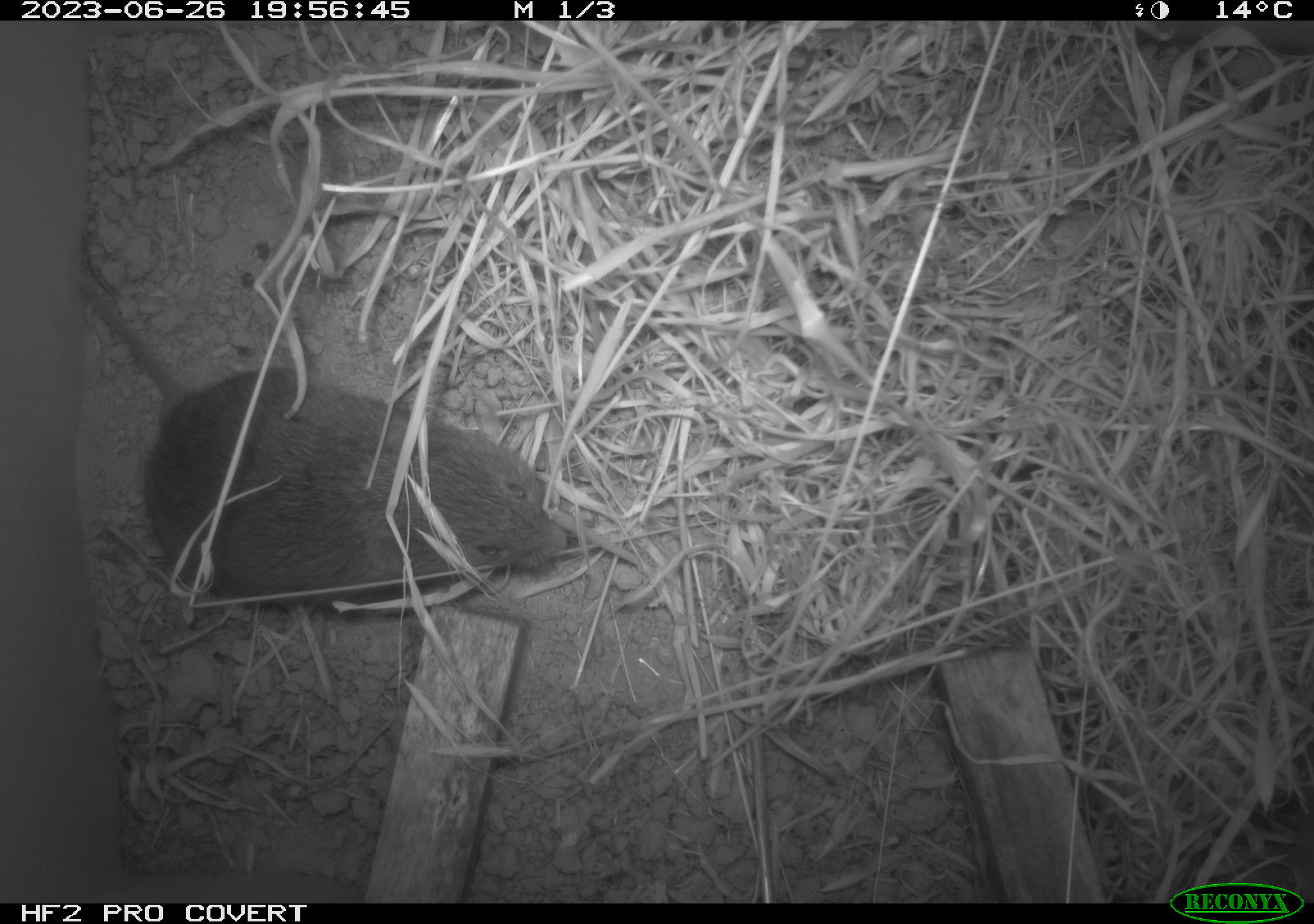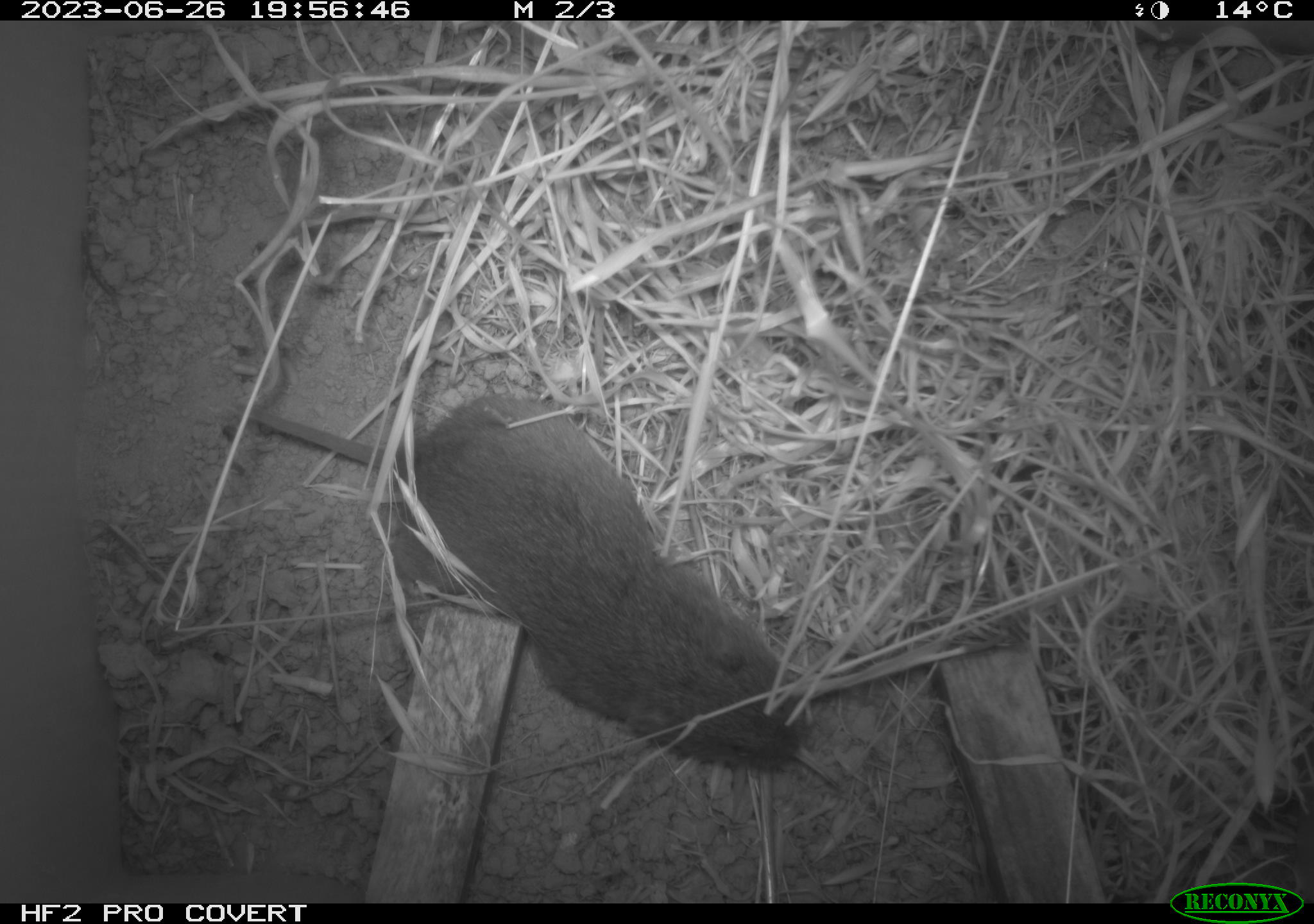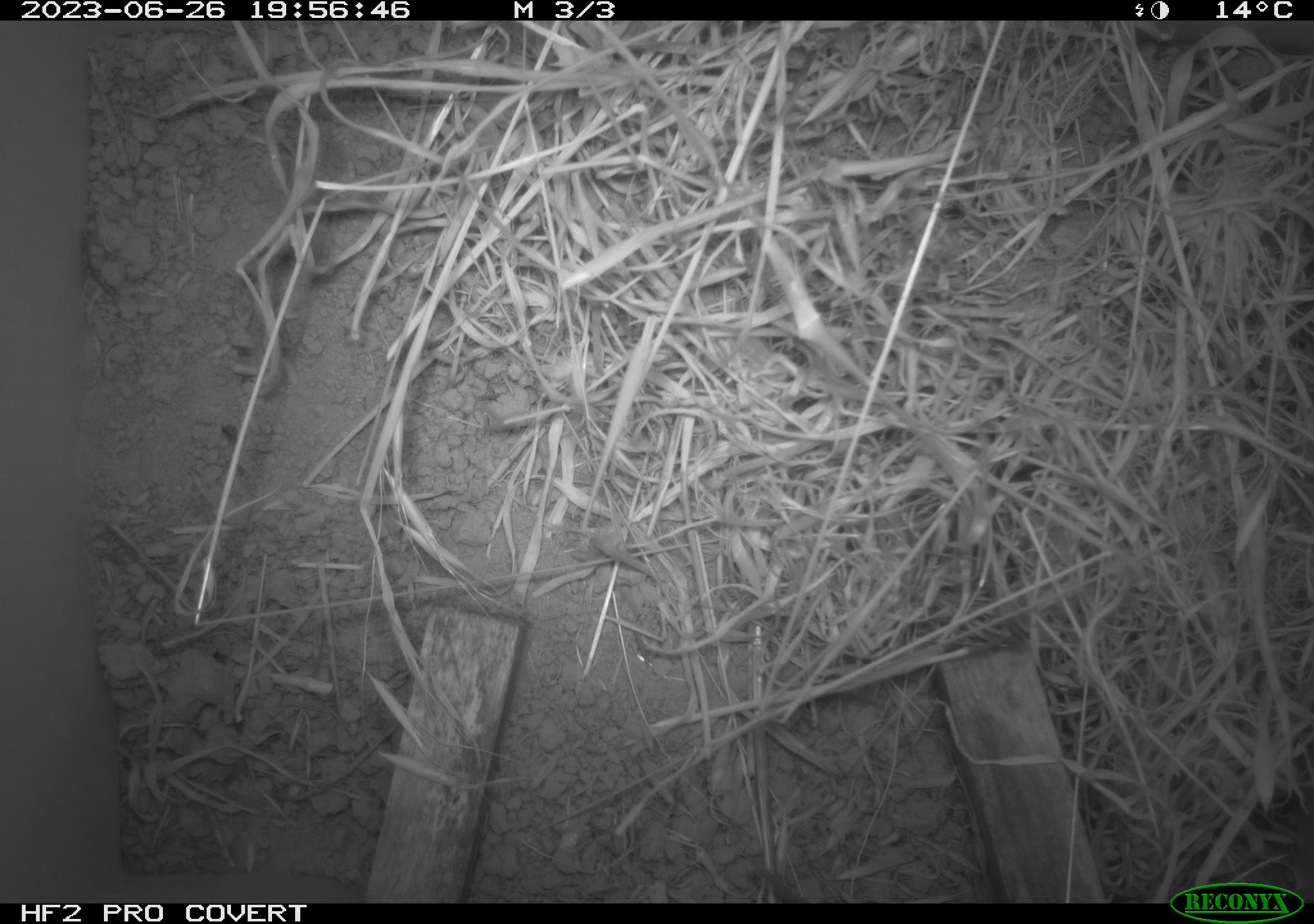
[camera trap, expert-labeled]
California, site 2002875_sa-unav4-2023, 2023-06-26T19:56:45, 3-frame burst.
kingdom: Animalia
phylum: Chordata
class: Mammalia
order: Rodentia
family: Cricetidae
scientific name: Arvicolinae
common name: voles, lemmings, and muskrats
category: arvicolinae subfamily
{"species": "arvicolinae subfamily (voles, lemmings, and muskrats) (Arvicolinae)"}